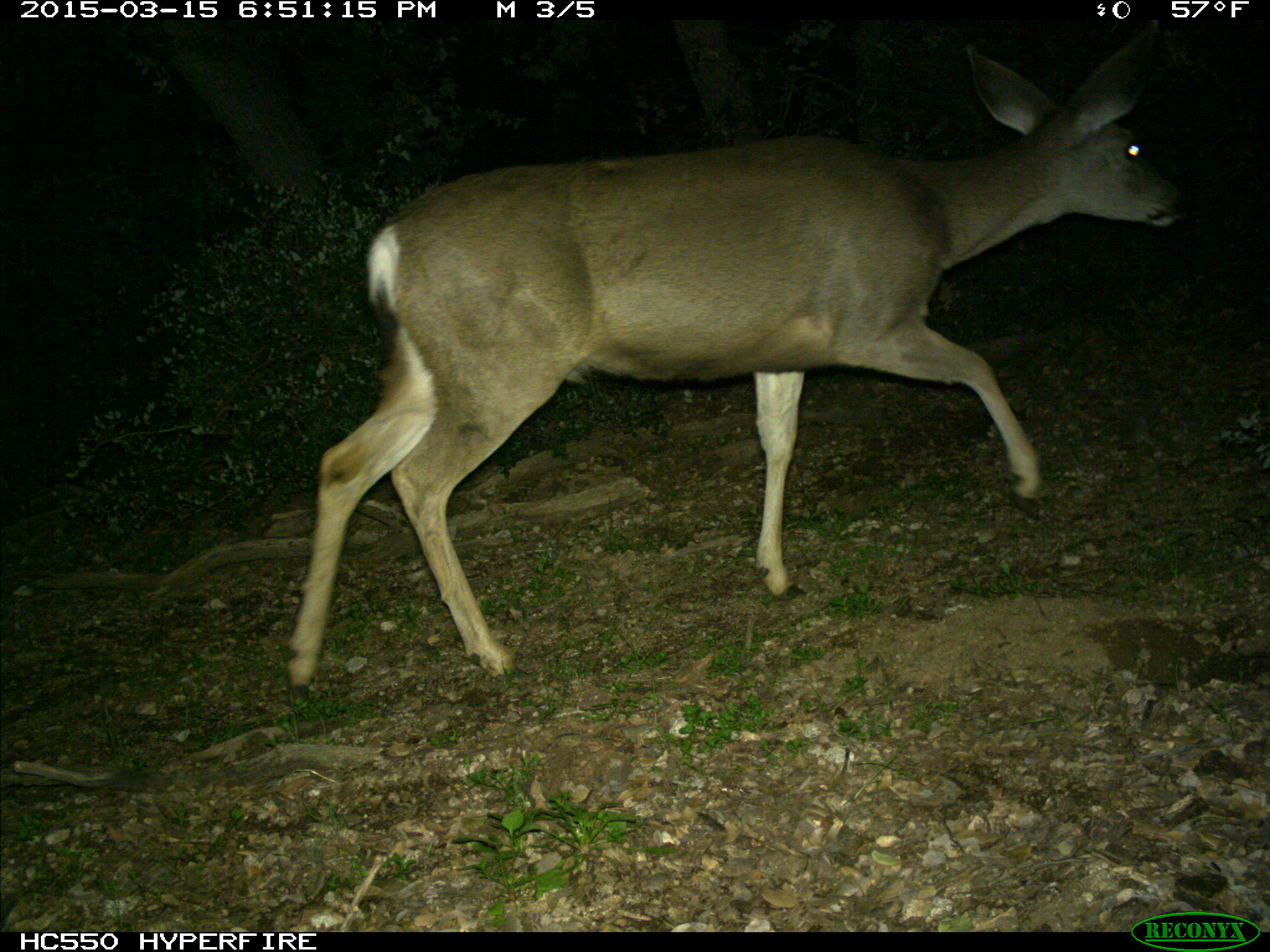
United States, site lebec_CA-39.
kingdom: Animalia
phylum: Chordata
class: Mammalia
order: Artiodactyla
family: Cervidae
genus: Odocoileus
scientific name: Odocoileus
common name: deer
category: unidentified deer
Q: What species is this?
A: Unidentified deer (deer) (Odocoileus).